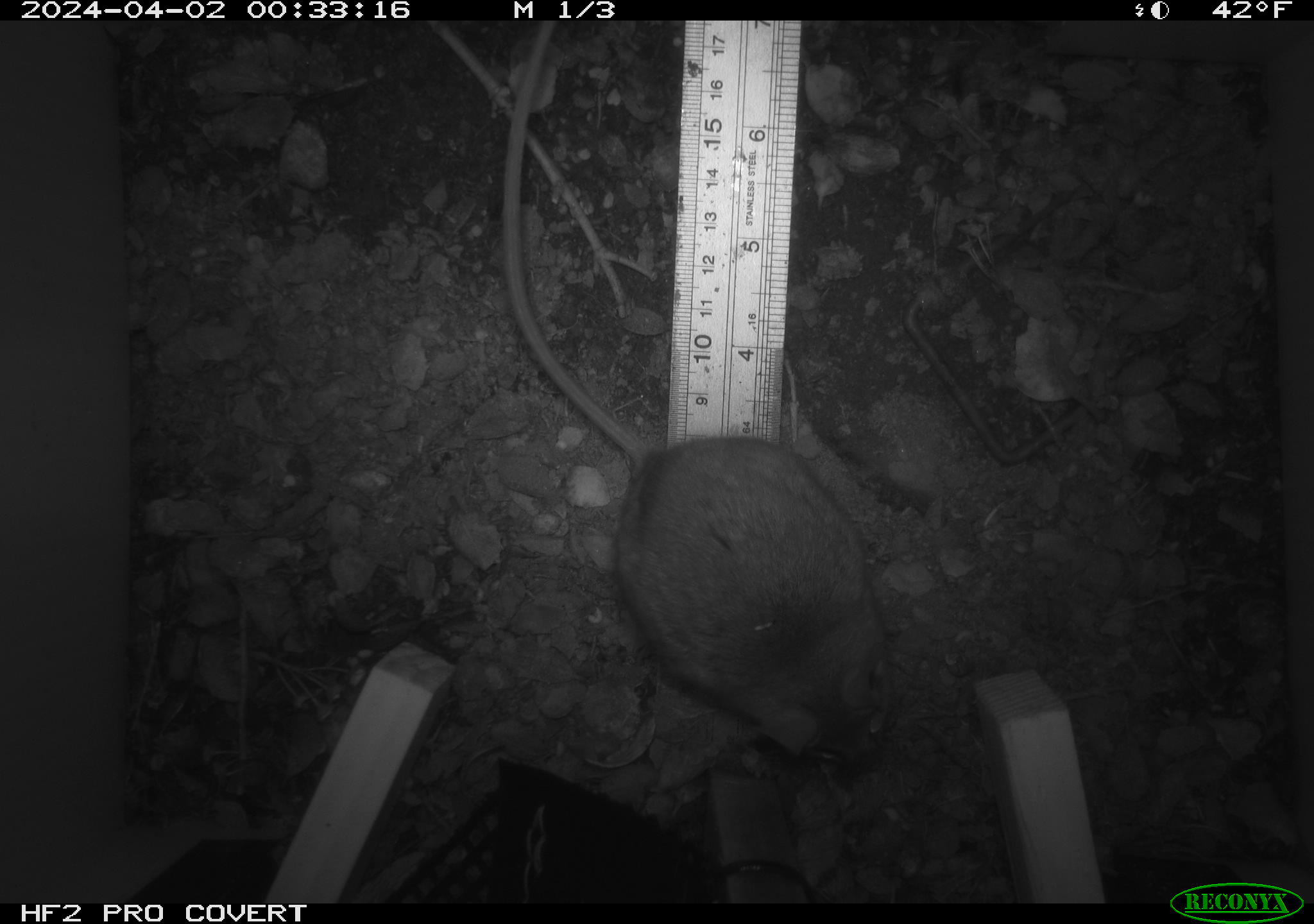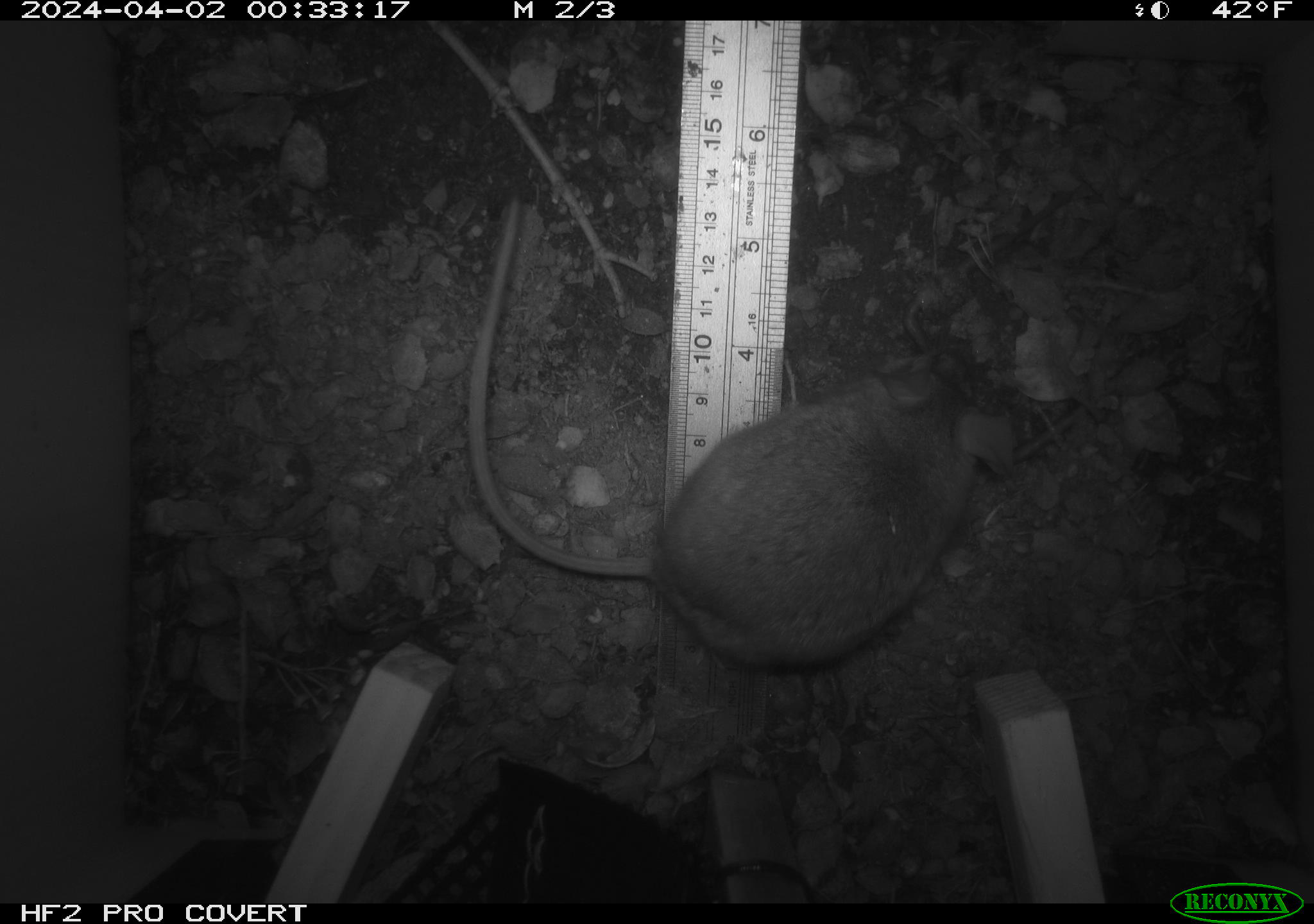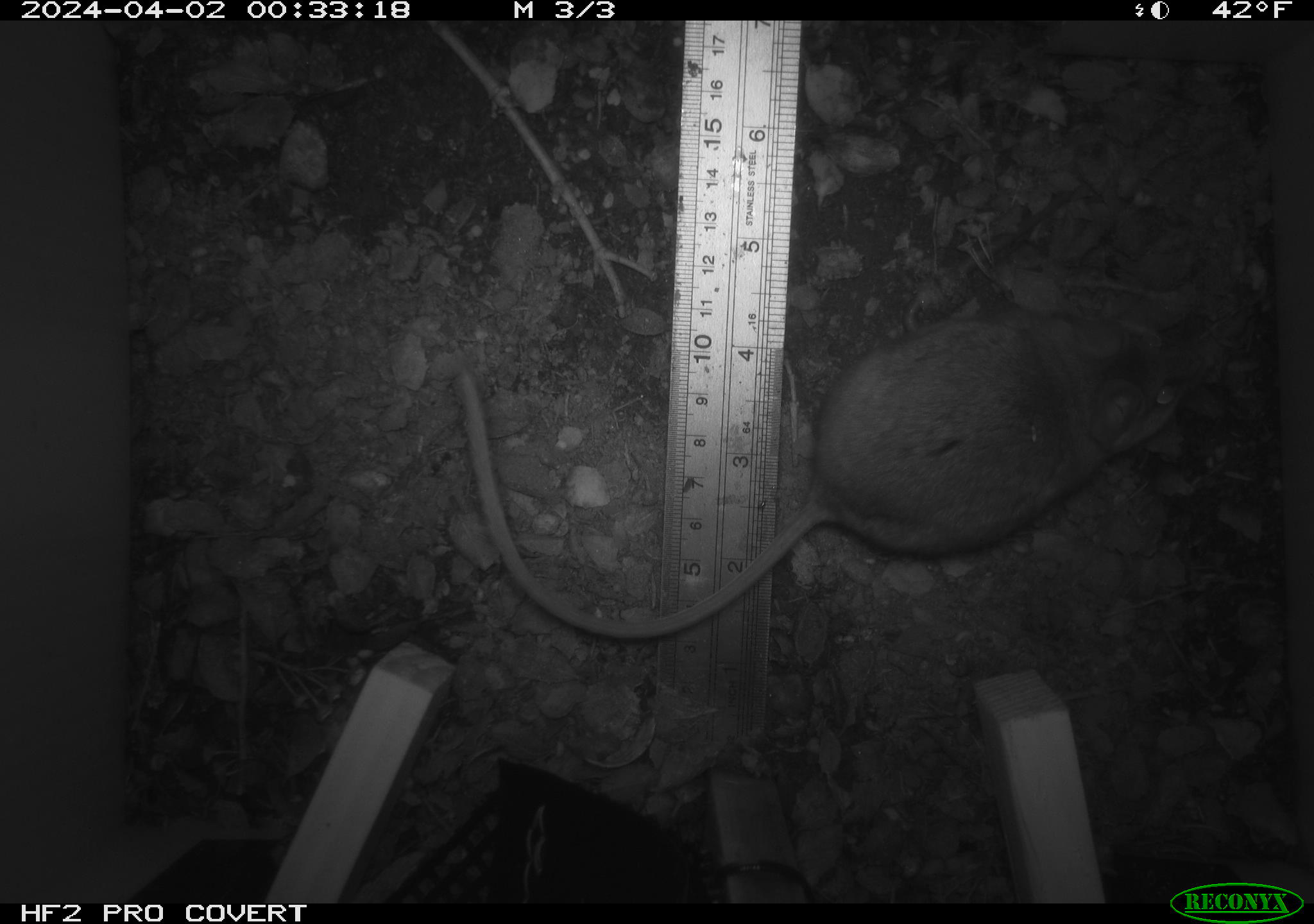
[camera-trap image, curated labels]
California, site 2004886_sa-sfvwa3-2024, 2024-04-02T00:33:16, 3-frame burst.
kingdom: Animalia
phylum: Chordata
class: Mammalia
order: Rodentia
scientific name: Rodentia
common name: mouse species